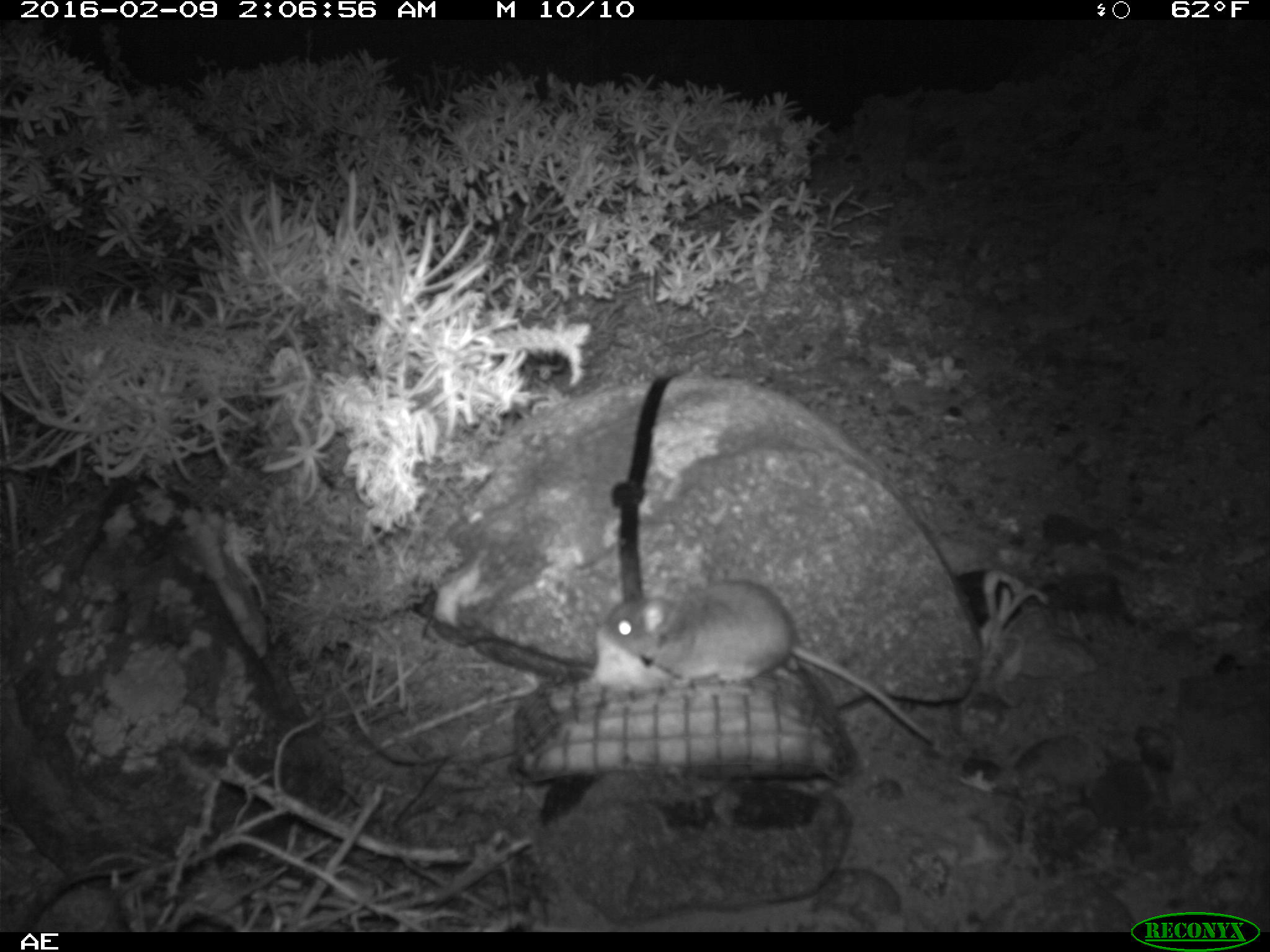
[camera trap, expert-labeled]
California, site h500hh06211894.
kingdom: Animalia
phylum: Chordata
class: Mammalia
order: Rodentia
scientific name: Rodentia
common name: rodent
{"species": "rodent (Rodentia)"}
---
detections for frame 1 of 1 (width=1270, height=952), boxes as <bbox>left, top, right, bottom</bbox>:
rodent: <bbox>605, 577, 941, 749</bbox>